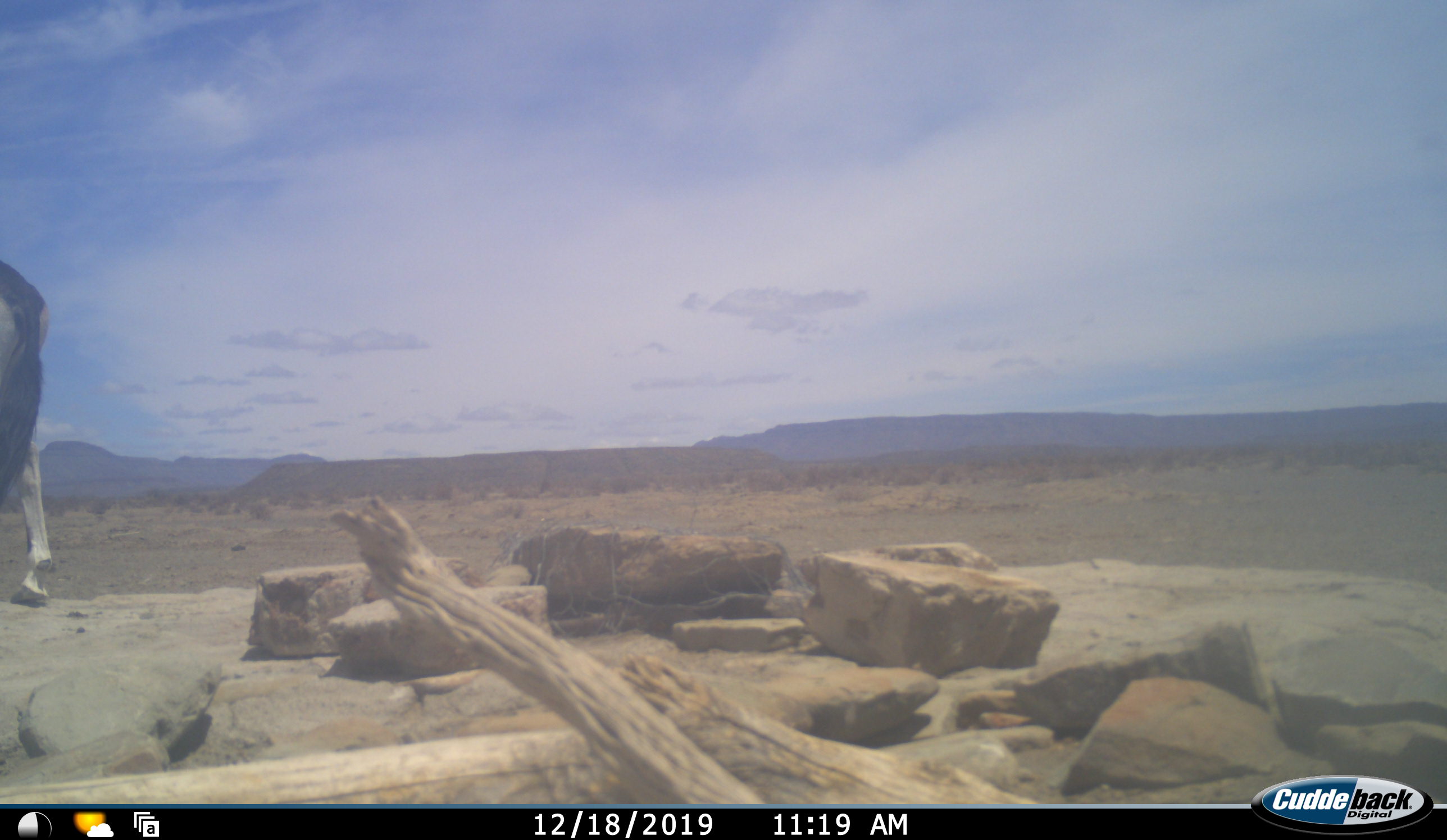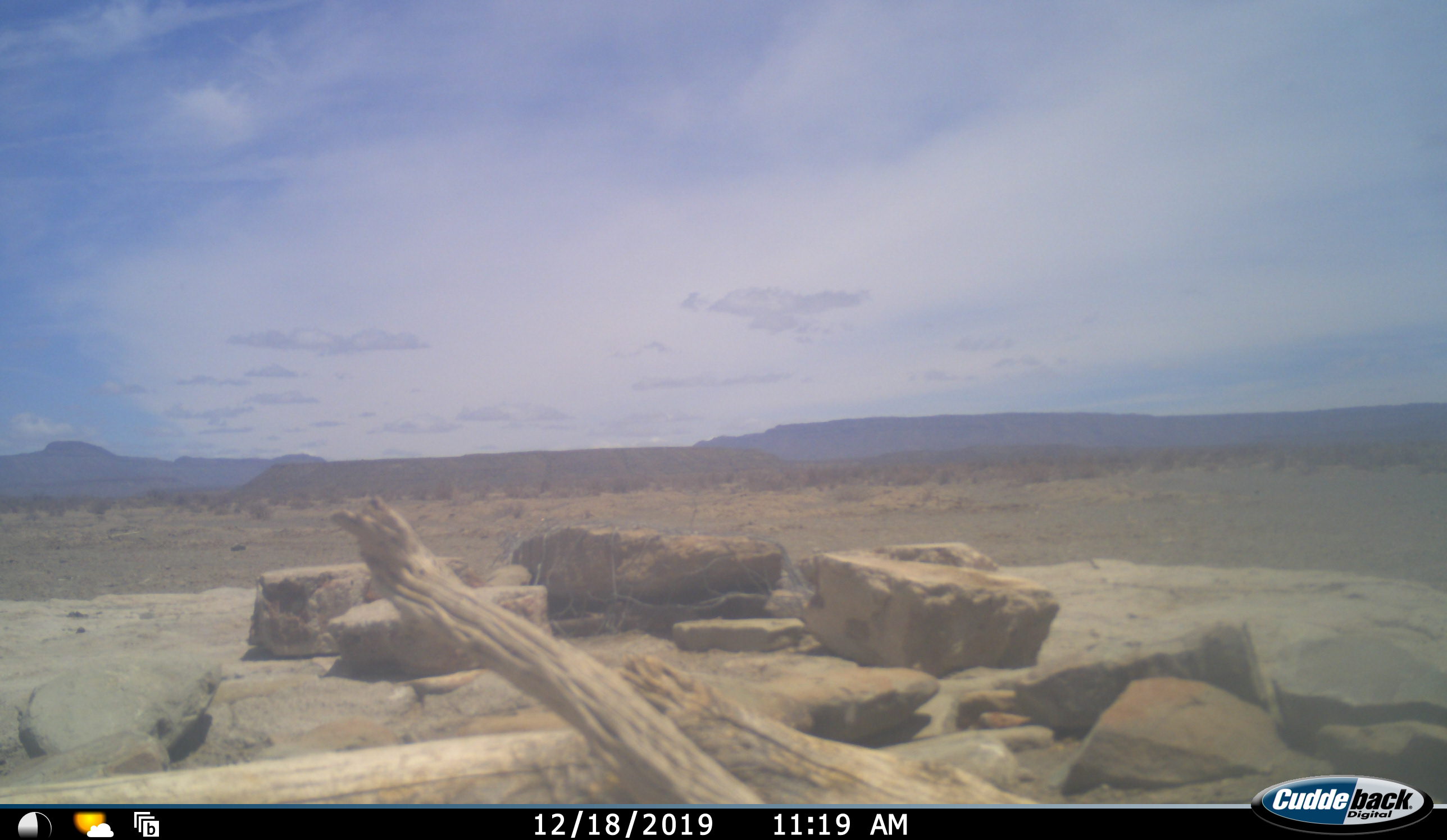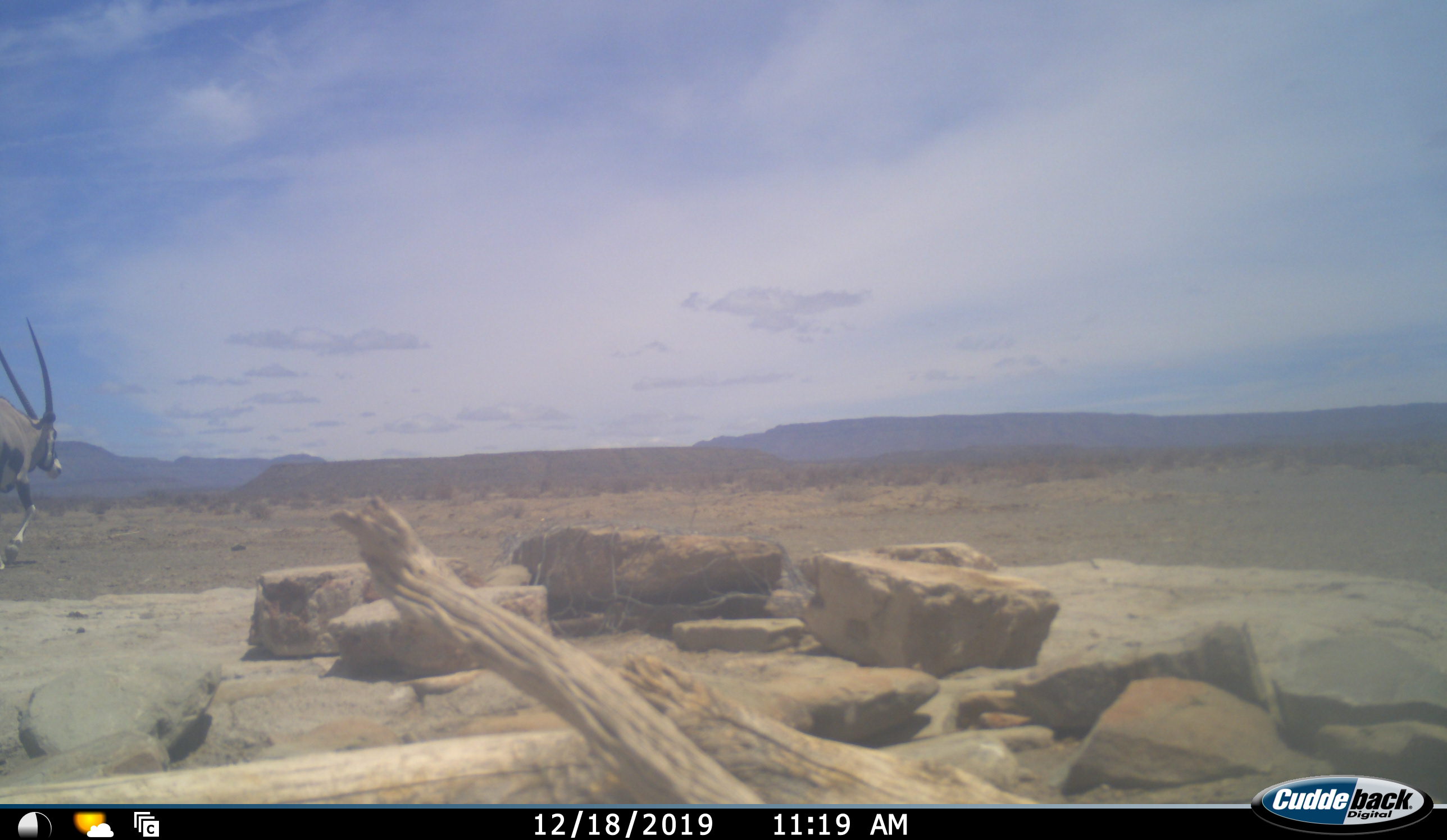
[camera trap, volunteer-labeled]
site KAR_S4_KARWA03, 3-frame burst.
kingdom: Animalia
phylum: Chordata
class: Mammalia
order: Artiodactyla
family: Bovidae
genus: Oryx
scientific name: Oryx gazella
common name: gemsbok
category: oryx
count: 1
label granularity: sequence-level